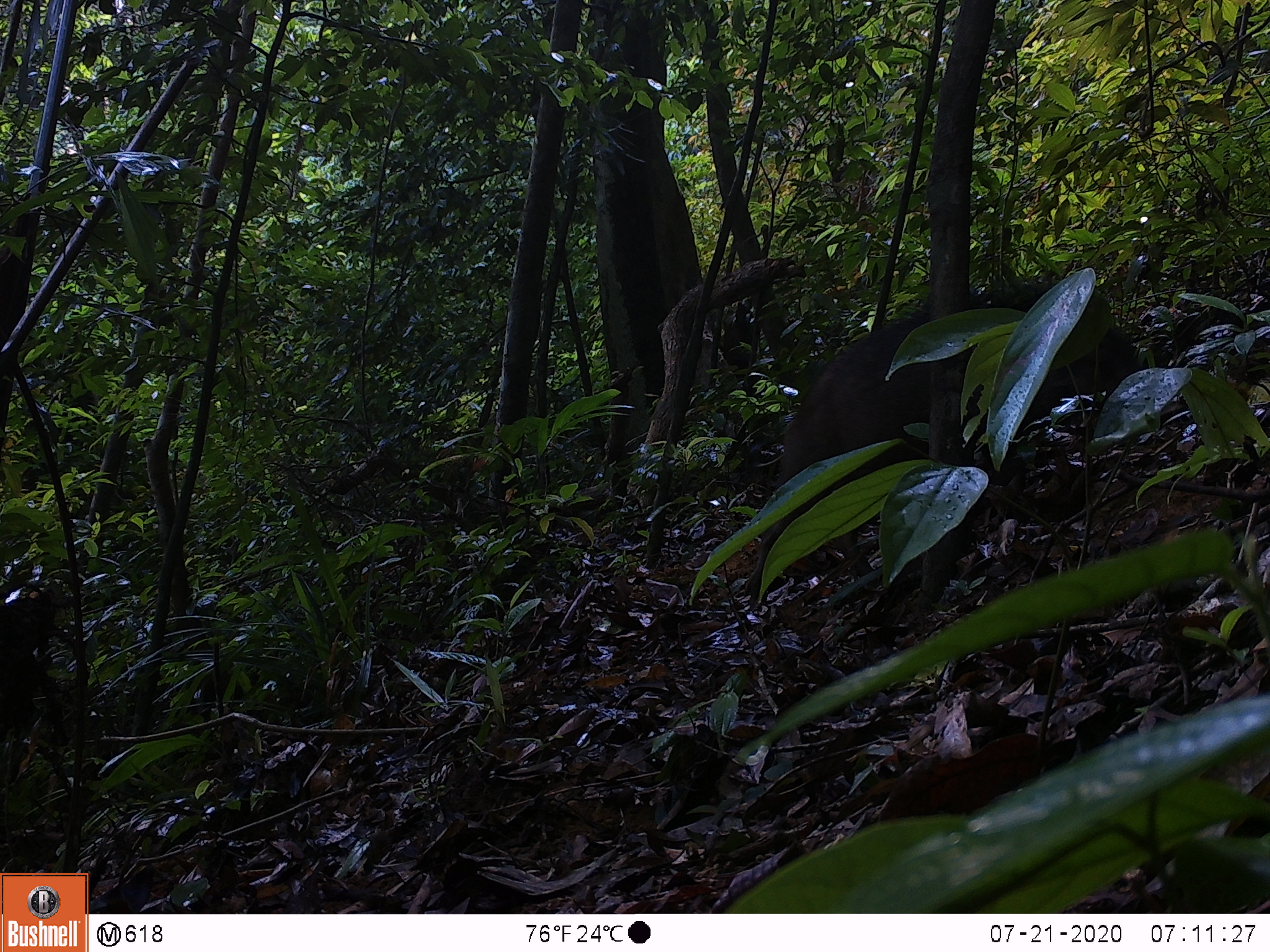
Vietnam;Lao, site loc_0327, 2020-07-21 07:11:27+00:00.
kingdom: Animalia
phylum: Chordata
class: Mammalia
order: Artiodactyla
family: Suidae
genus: Sus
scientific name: Sus scrofa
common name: eurasian wild pig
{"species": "eurasian wild pig (Sus scrofa)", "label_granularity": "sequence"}